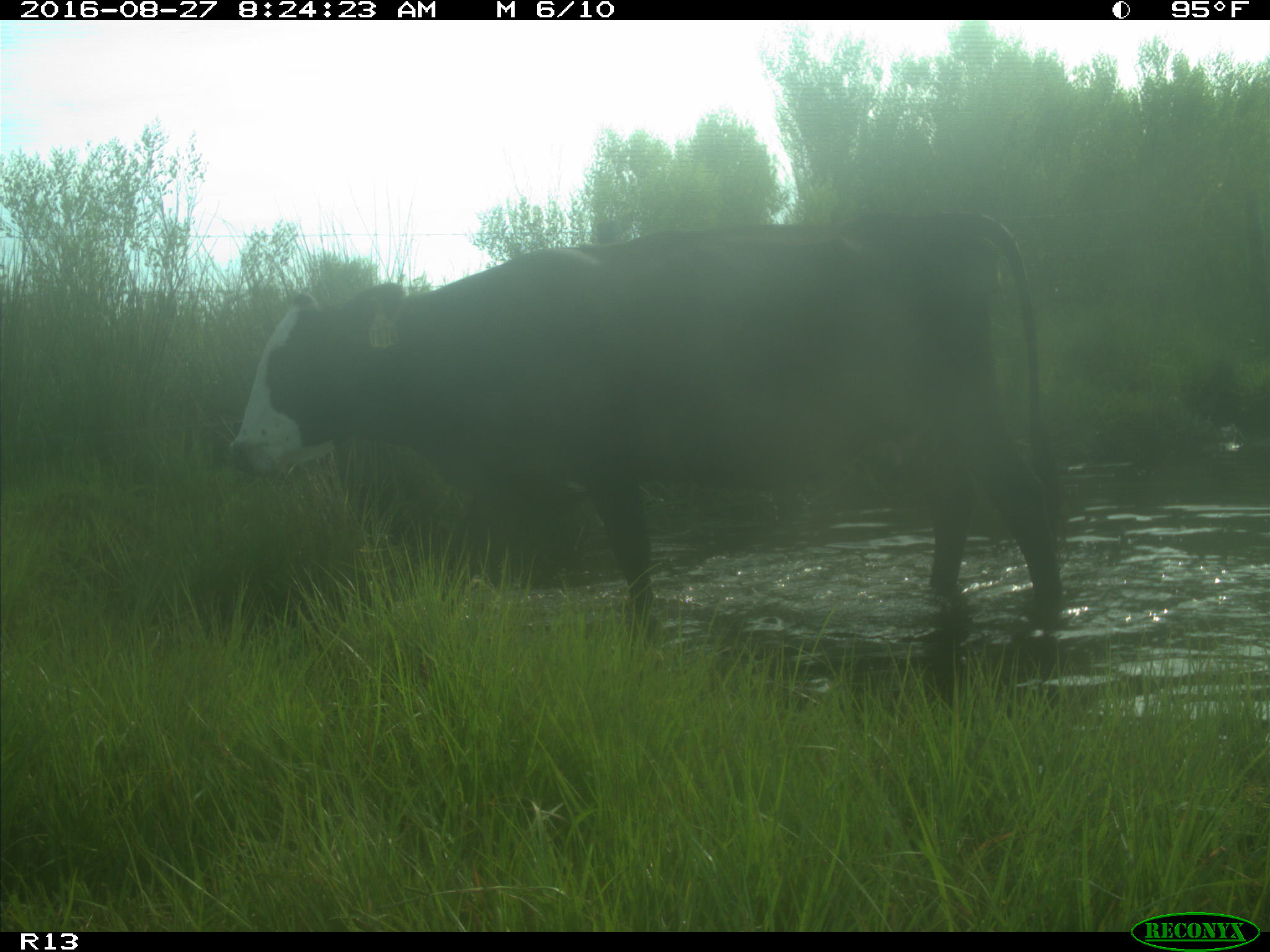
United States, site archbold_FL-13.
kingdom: Animalia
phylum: Chordata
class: Mammalia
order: Artiodactyla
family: Bovidae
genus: Bos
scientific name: Bos taurus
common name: domestic cow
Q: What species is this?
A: Bos taurus (domestic cow).